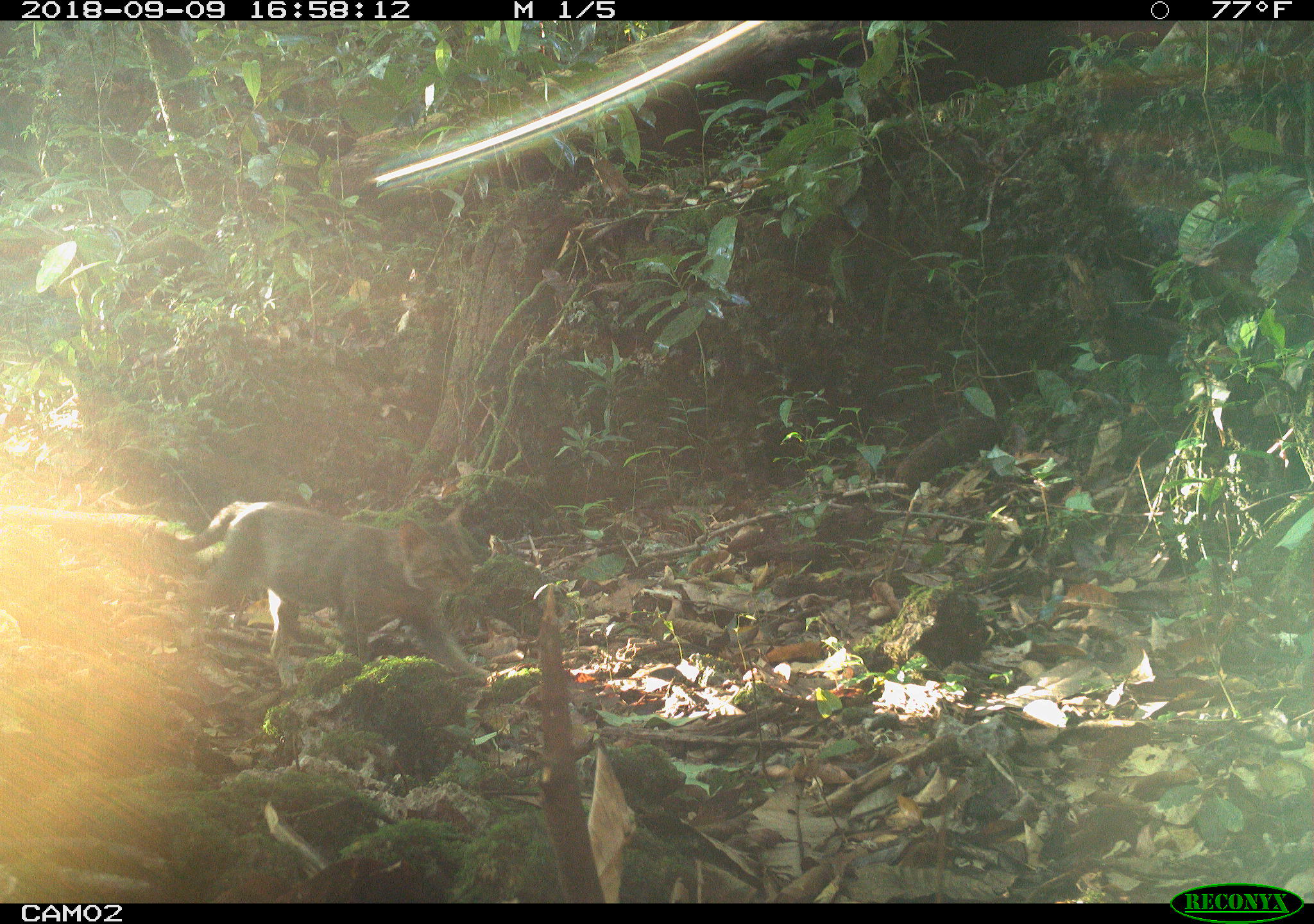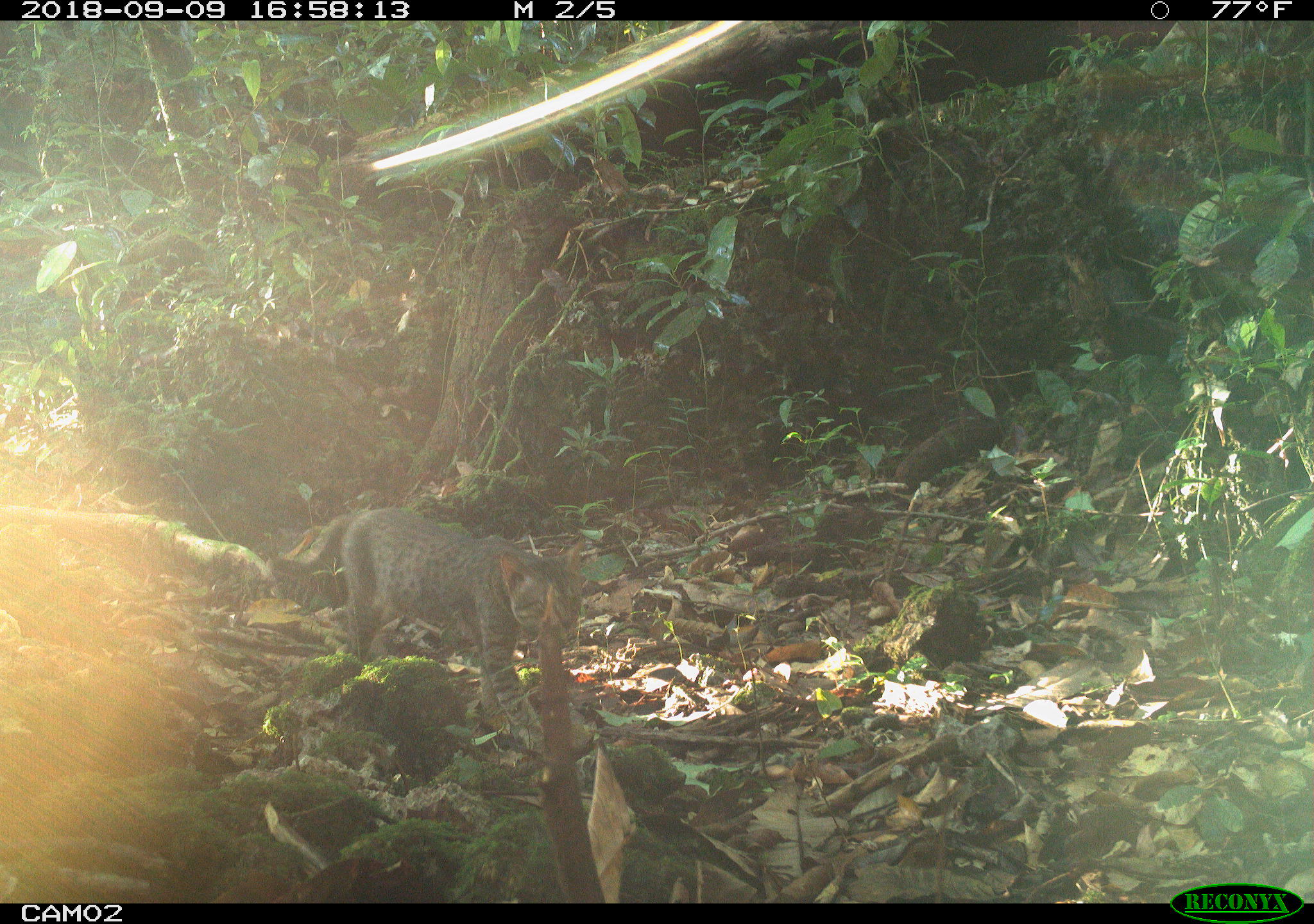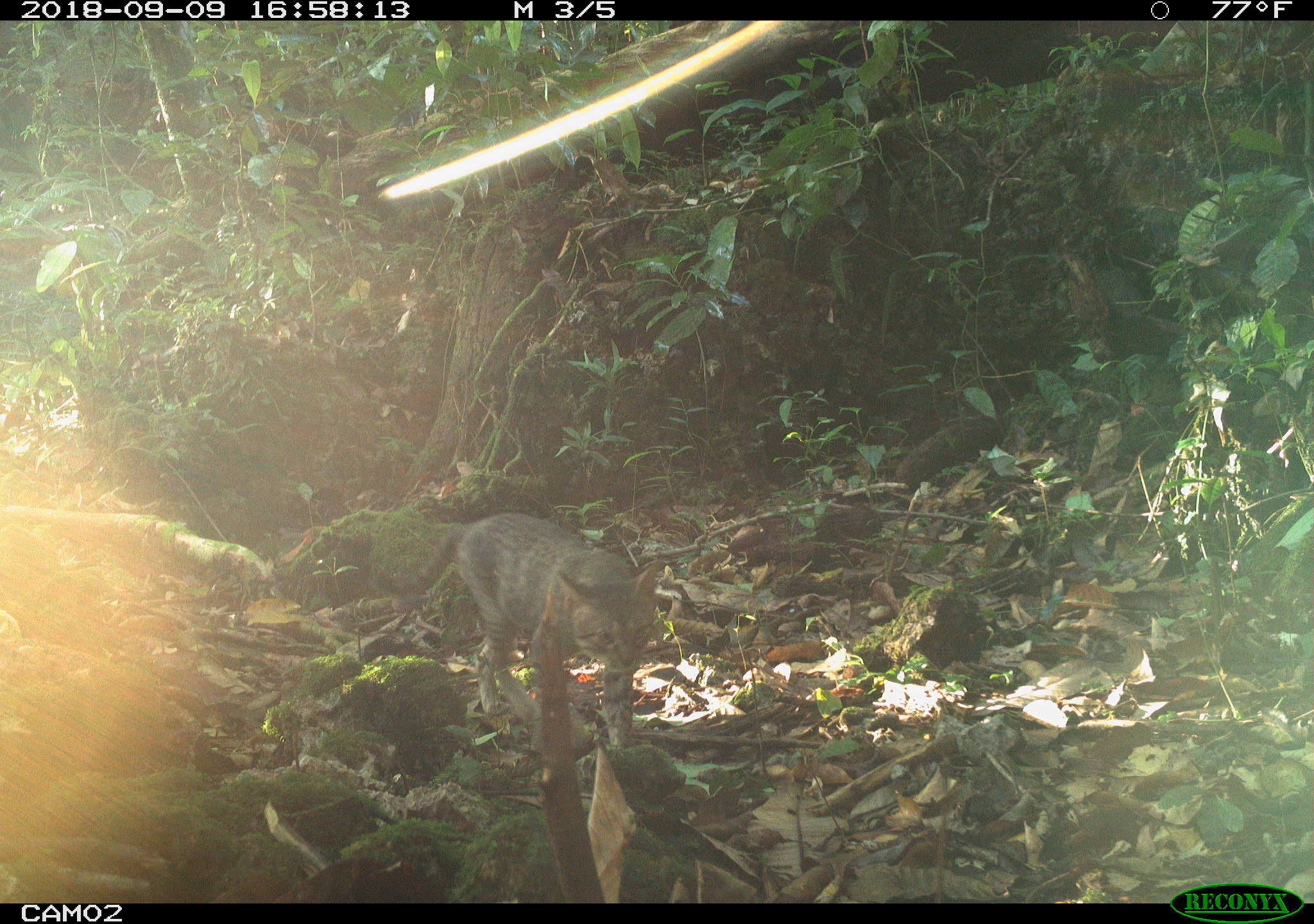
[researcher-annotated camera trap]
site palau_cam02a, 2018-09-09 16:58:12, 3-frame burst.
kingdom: Animalia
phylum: Chordata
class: Mammalia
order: Carnivora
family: Felidae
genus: Felis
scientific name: Felis catus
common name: cat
Cat (Felis catus).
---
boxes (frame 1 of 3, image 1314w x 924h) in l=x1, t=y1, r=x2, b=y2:
cat: l=172, t=497, r=478, b=685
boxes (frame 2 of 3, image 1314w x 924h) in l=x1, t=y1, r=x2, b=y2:
cat: l=276, t=507, r=587, b=696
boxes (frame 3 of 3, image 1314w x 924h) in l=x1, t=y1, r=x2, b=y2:
cat: l=373, t=507, r=669, b=749